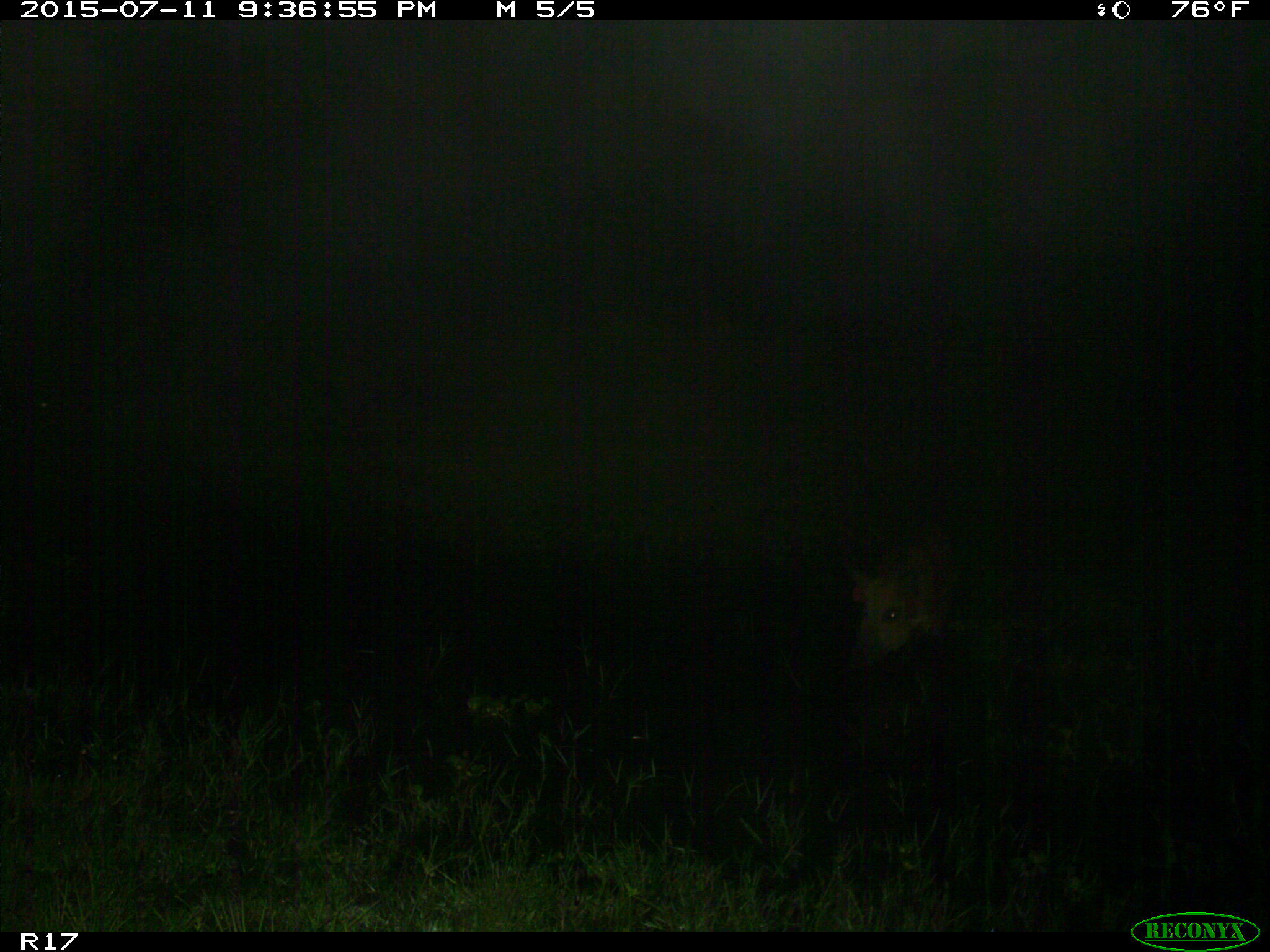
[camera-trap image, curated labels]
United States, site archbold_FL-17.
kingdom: Animalia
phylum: Chordata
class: Mammalia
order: Artiodactyla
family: Suidae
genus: Sus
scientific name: Sus scrofa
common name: wild boar